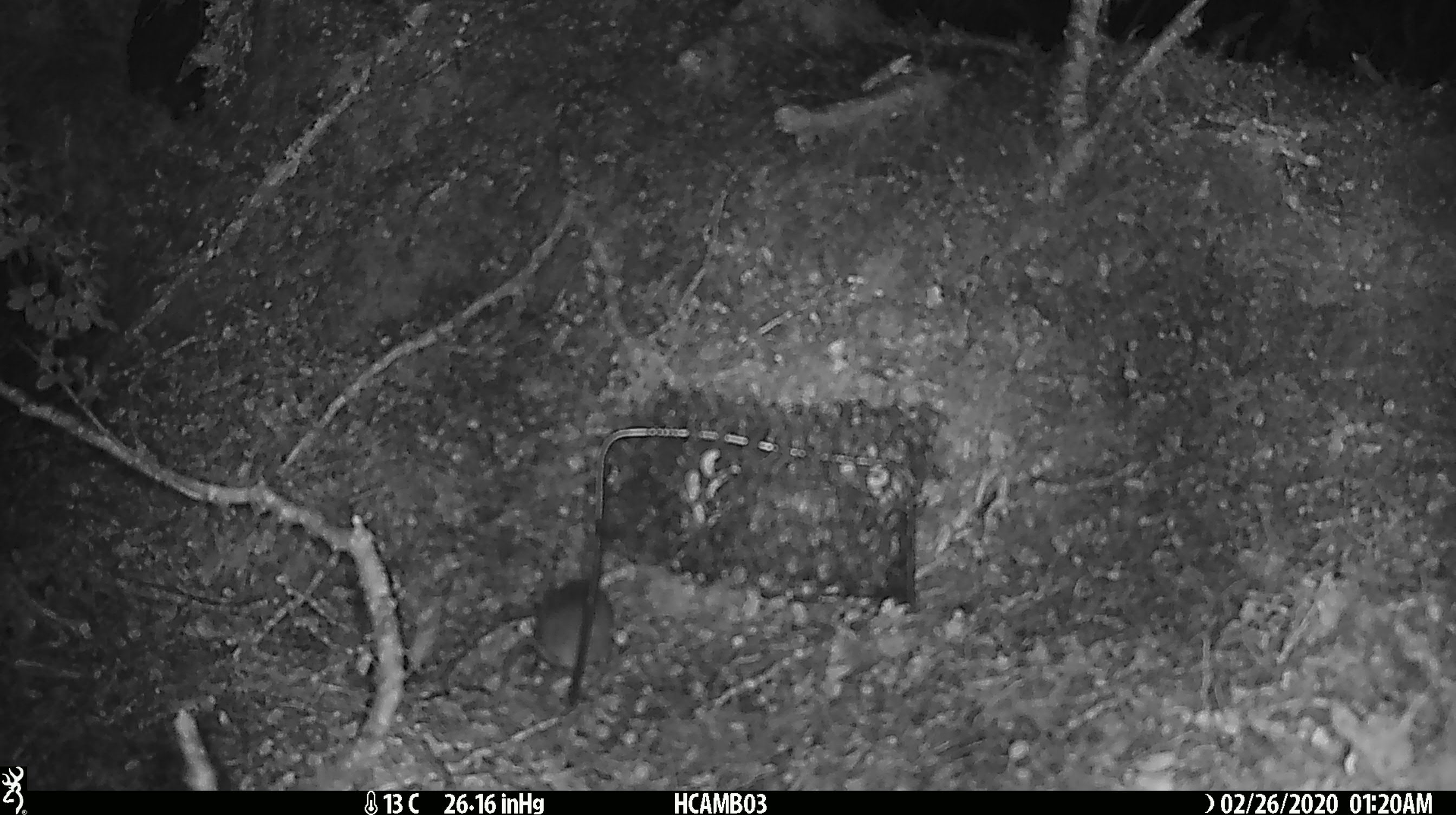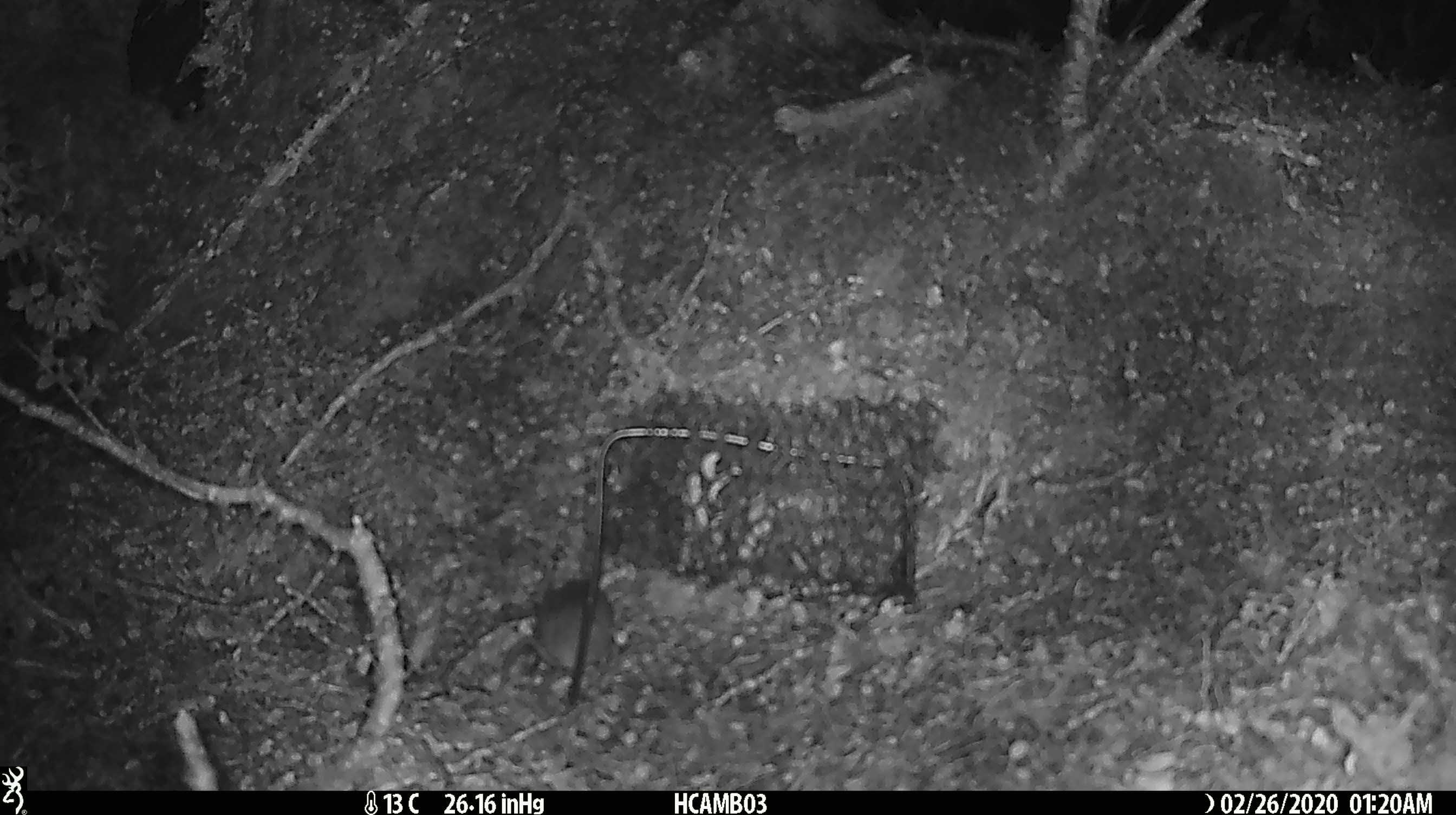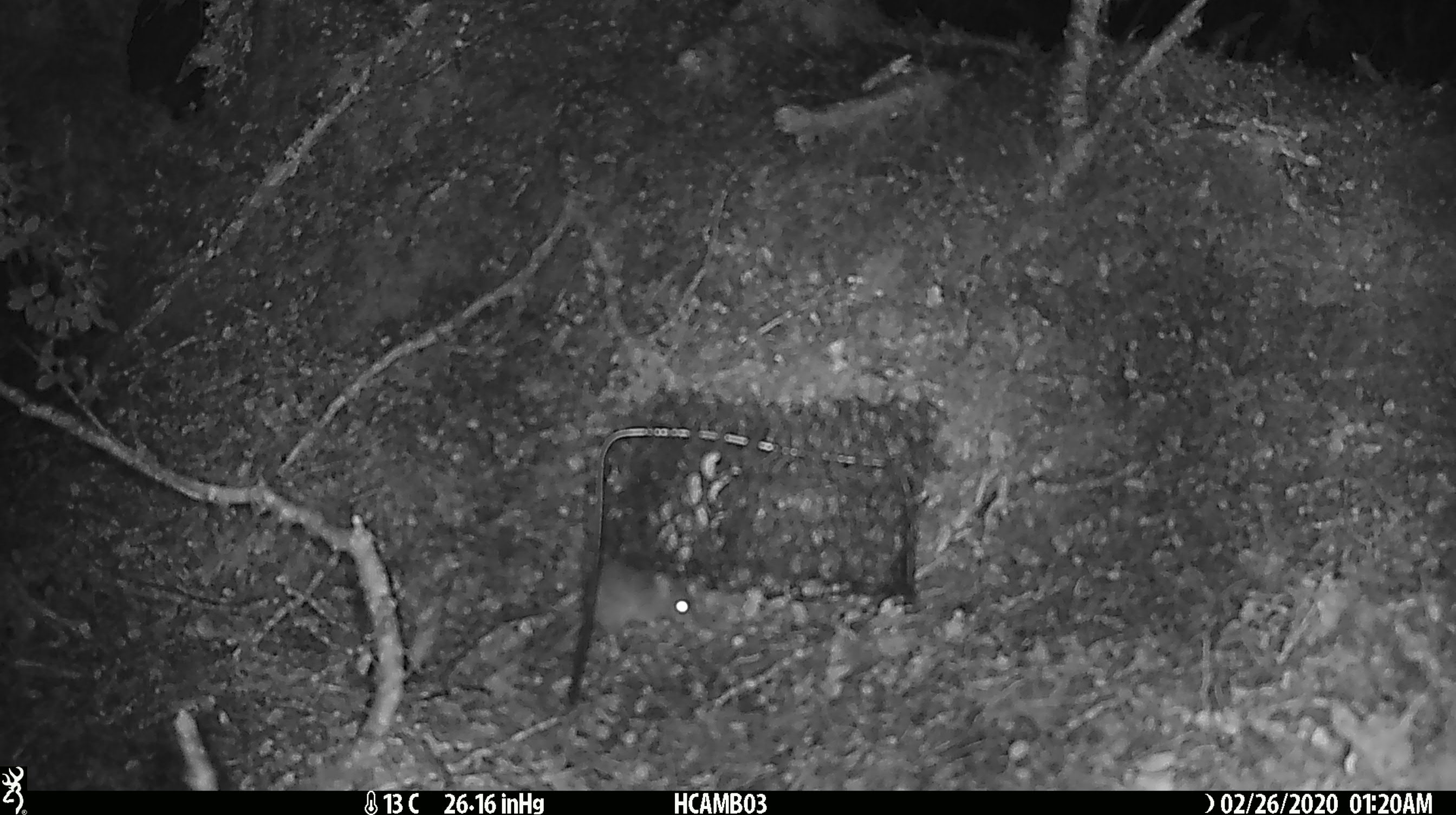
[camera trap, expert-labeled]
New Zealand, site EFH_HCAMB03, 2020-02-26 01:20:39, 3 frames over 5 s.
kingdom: Animalia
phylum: Chordata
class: Mammalia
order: Rodentia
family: Muridae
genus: Mus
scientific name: Mus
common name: mouse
Mouse (Mus).